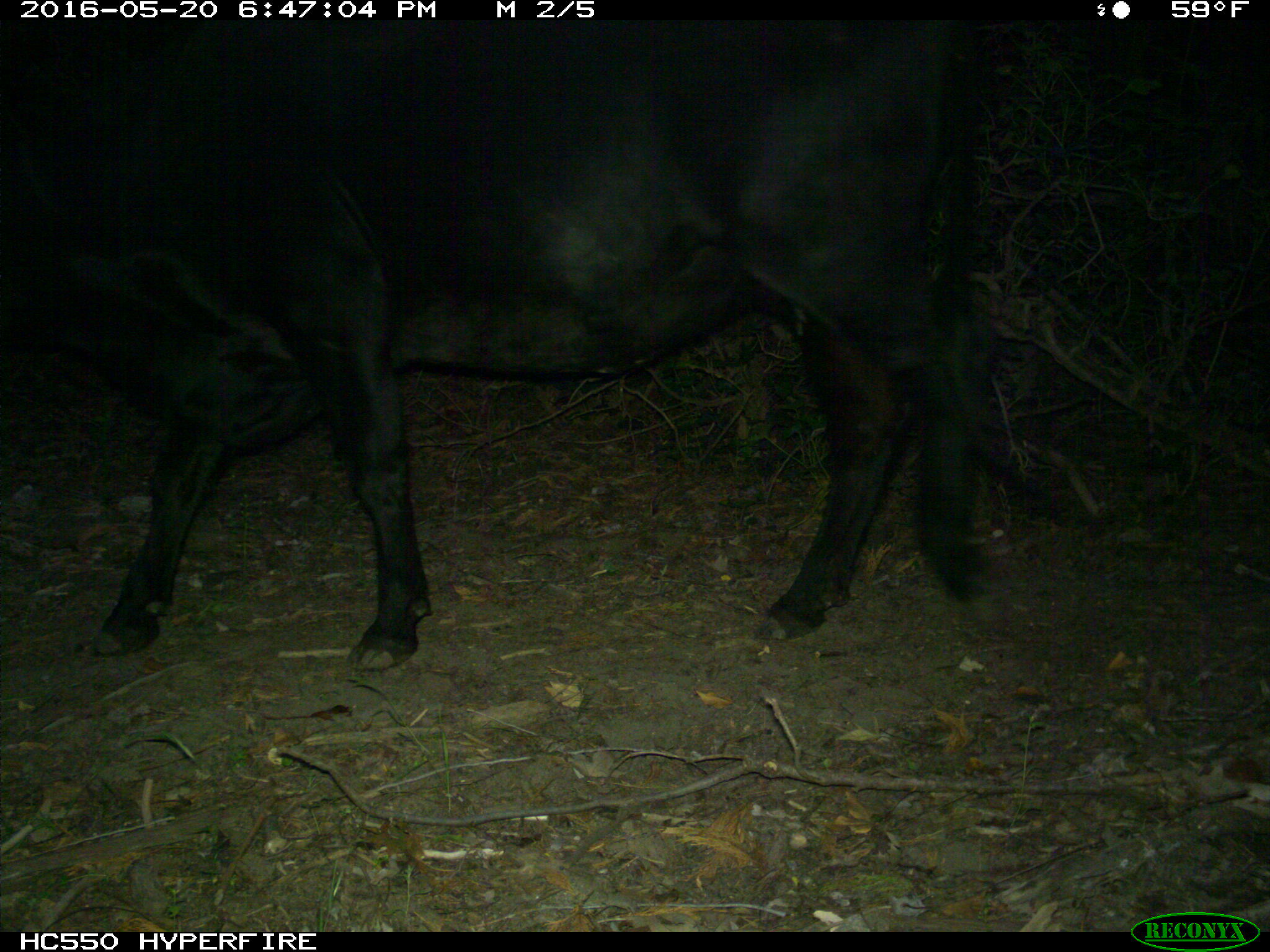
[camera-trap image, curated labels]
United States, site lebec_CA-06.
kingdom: Animalia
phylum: Chordata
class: Mammalia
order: Artiodactyla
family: Bovidae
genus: Bos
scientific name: Bos taurus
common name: domestic cow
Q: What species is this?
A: Bos taurus (domestic cow).